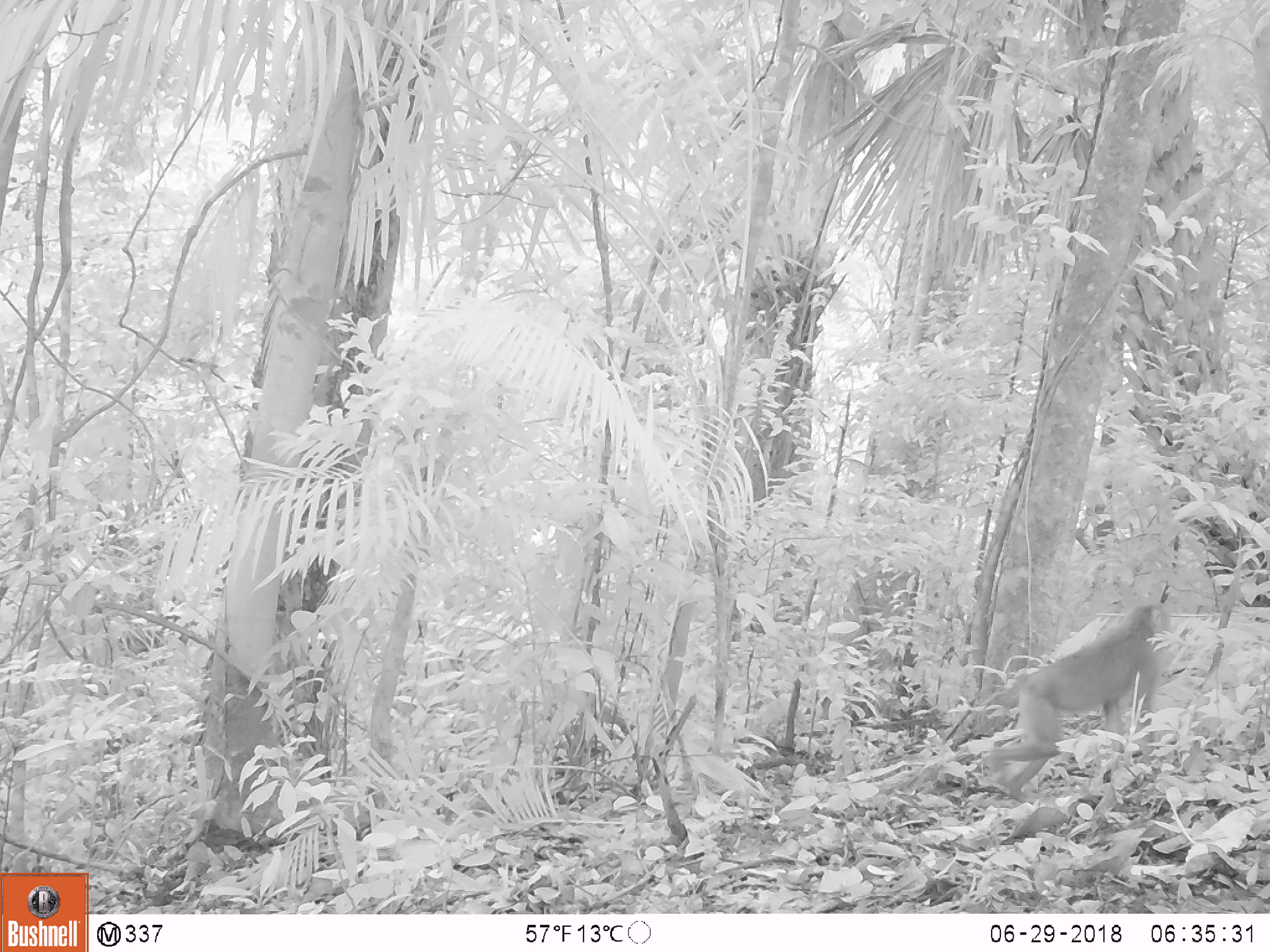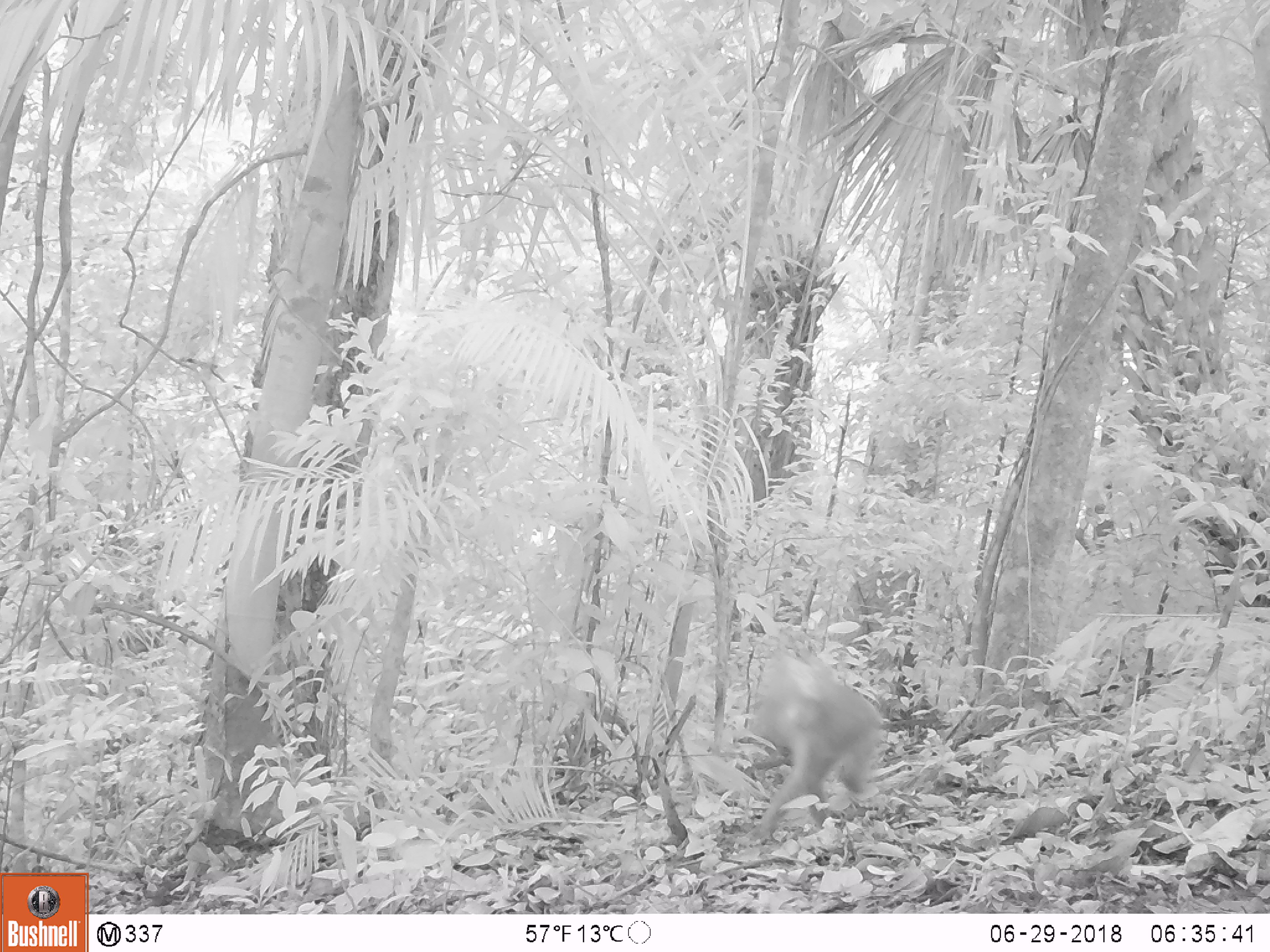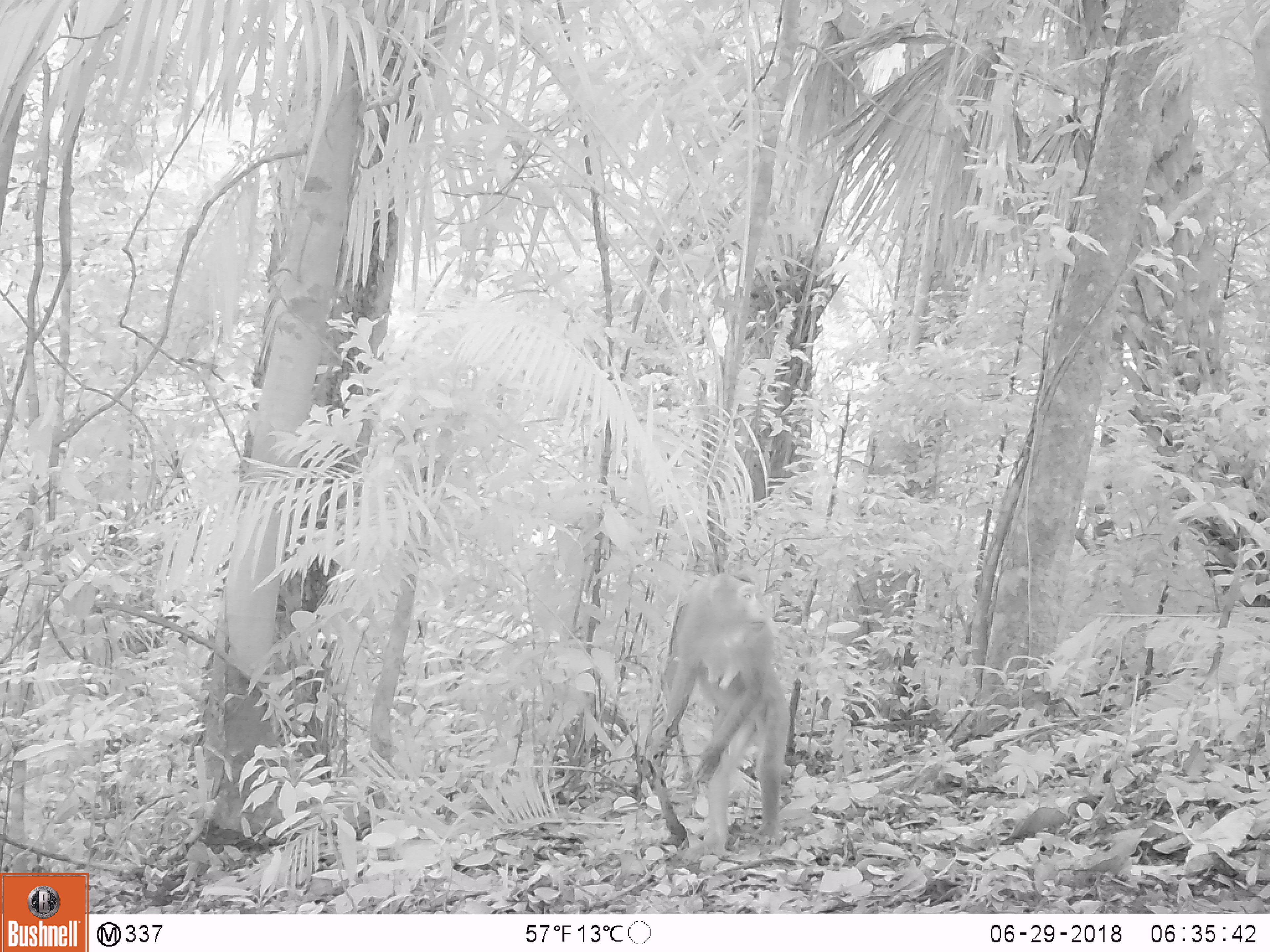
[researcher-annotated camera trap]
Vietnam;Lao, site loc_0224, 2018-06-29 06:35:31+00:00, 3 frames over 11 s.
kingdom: Animalia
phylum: Chordata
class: Mammalia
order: Primates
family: Cercopithecidae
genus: Macaca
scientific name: Macaca nemestrina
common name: pig-tailed macaque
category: pig tailed macaque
Pig tailed macaque (pig-tailed macaque) (Macaca nemestrina). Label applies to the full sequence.